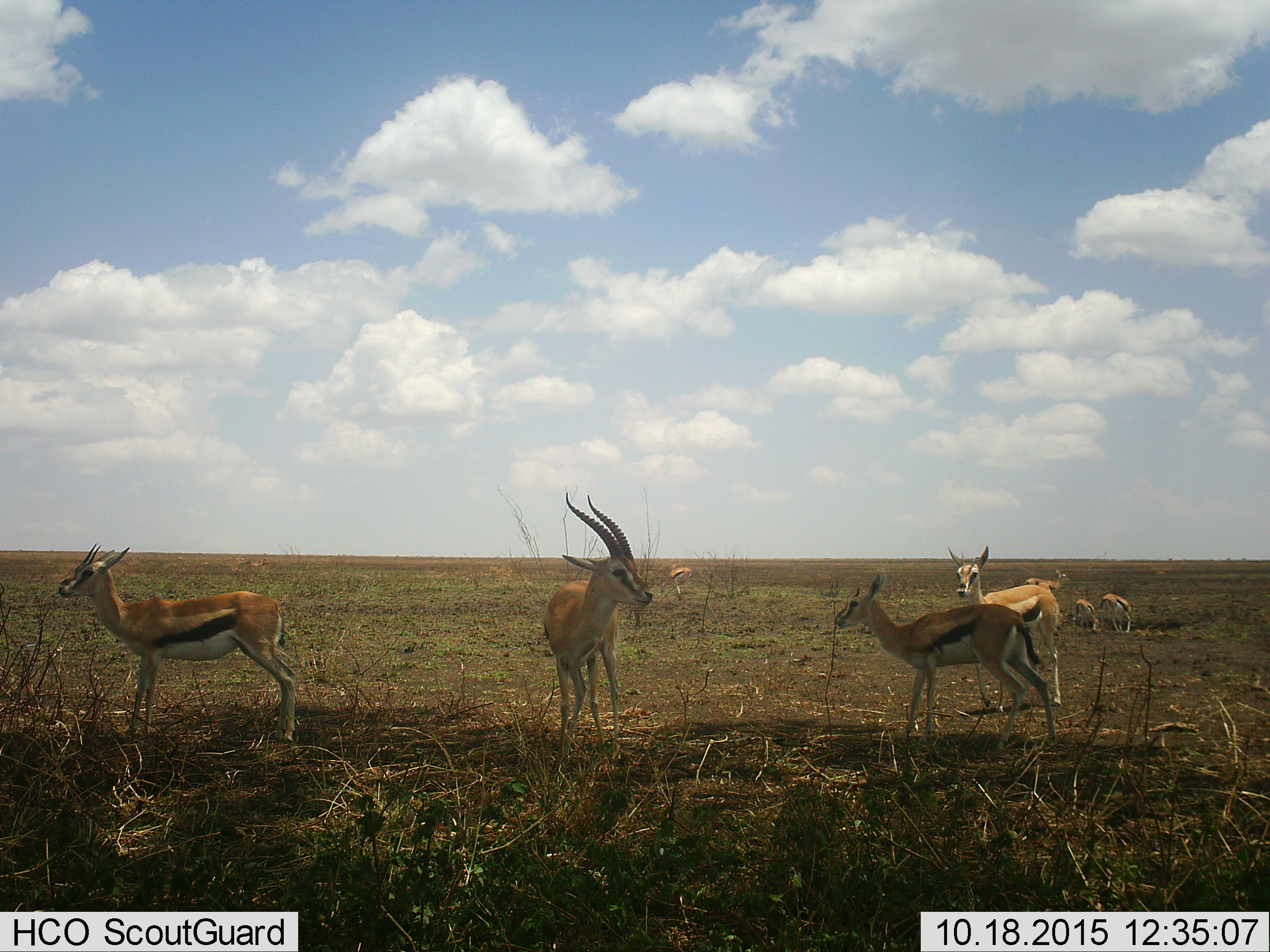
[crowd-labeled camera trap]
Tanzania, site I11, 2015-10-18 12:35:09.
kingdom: Animalia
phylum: Chordata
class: Mammalia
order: Artiodactyla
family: Bovidae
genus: Eudorcas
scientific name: Eudorcas thomsonii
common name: thomson's gazelle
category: gazellethomsons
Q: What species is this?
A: Gazellethomsons (thomson's gazelle) (Eudorcas thomsonii).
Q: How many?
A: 8.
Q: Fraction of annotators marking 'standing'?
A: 89%.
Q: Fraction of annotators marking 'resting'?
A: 11%.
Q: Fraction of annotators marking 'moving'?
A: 22%.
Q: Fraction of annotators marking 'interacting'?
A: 11%.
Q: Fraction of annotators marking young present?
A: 56%.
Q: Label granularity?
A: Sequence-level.